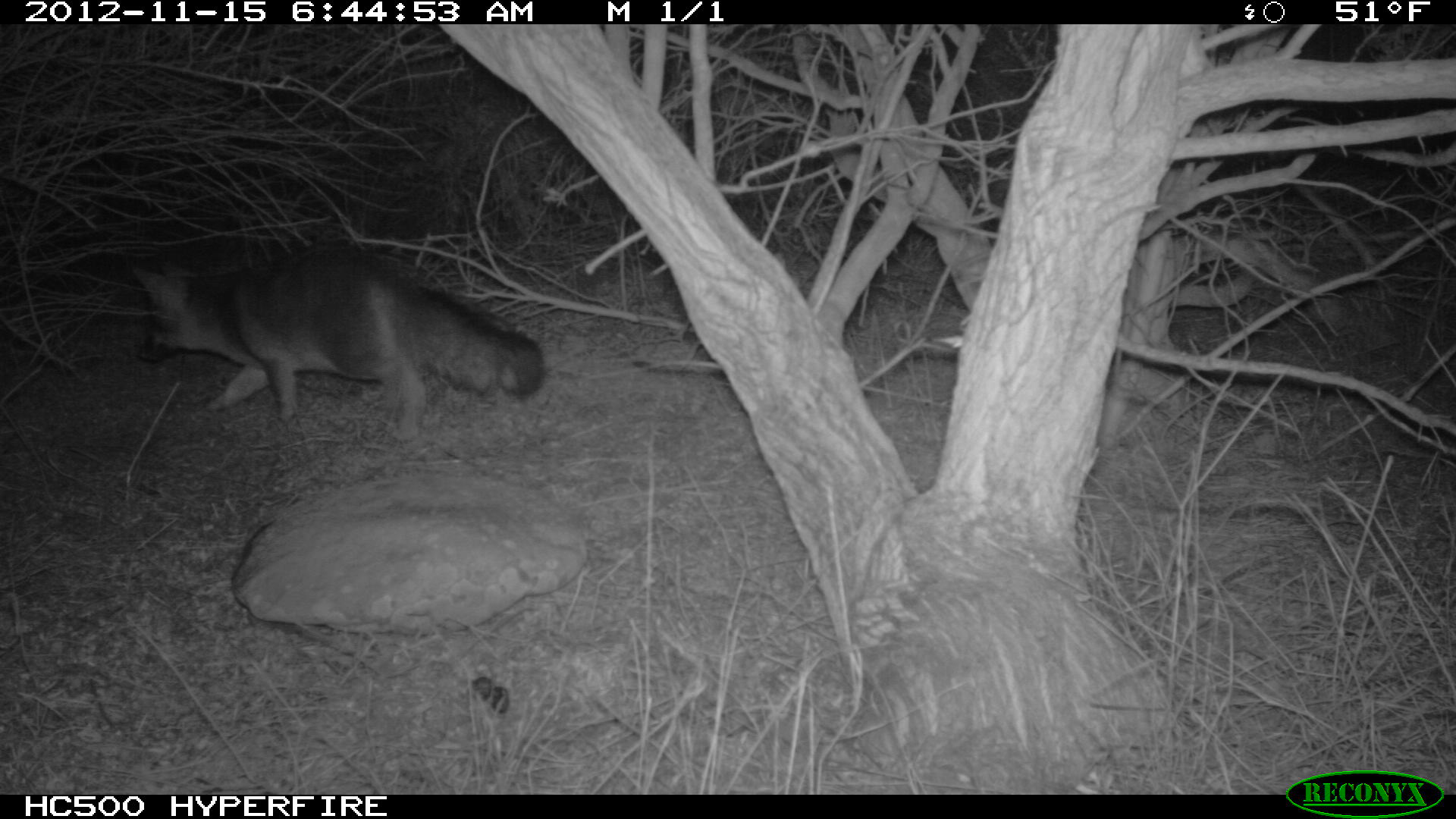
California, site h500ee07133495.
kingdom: Animalia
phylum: Chordata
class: Mammalia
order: Carnivora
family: Canidae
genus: Urocyon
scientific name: Urocyon littoralis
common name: island fox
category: fox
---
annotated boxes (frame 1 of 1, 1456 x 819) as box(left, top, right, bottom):
fox: box(129, 240, 546, 441)